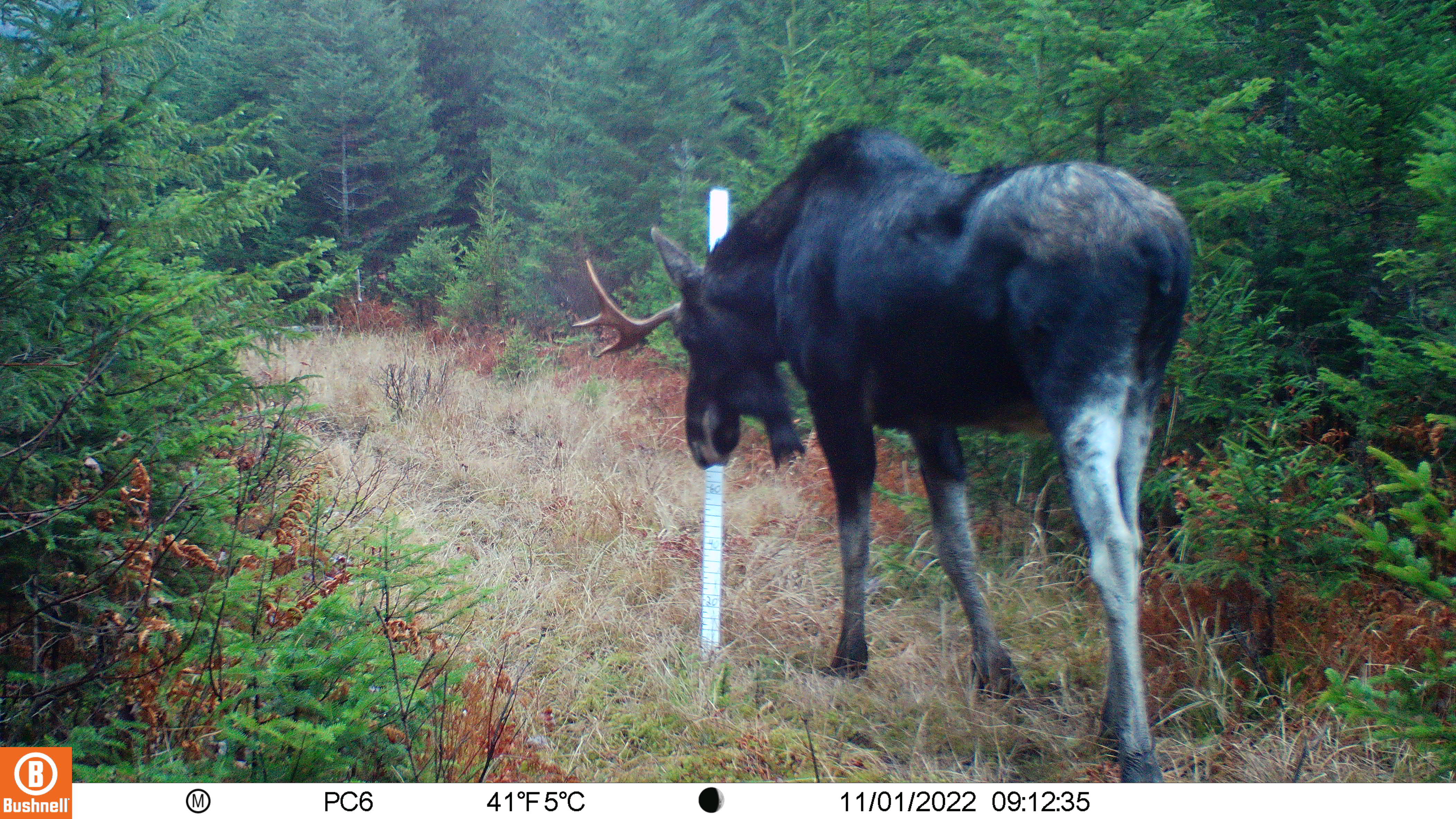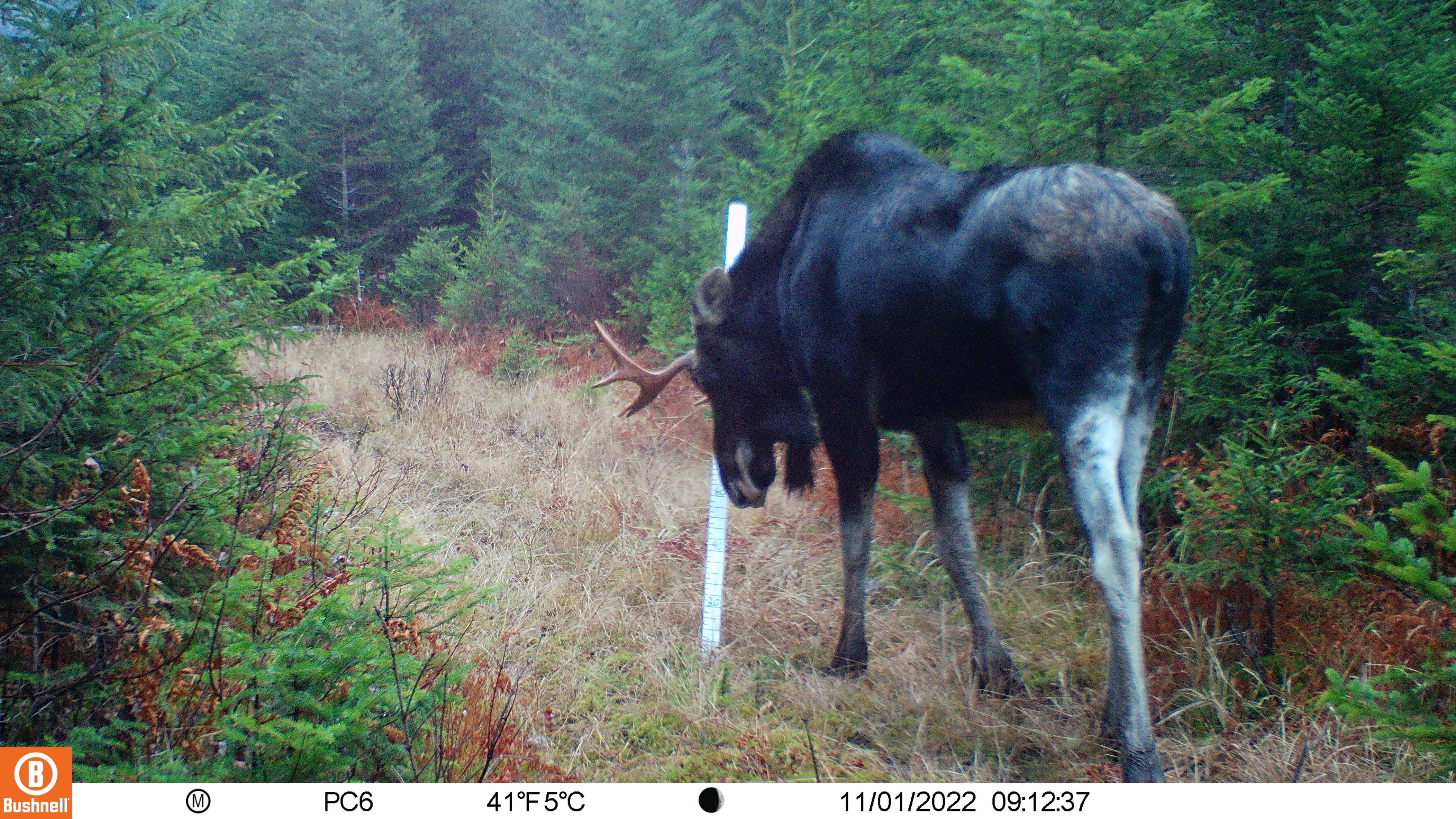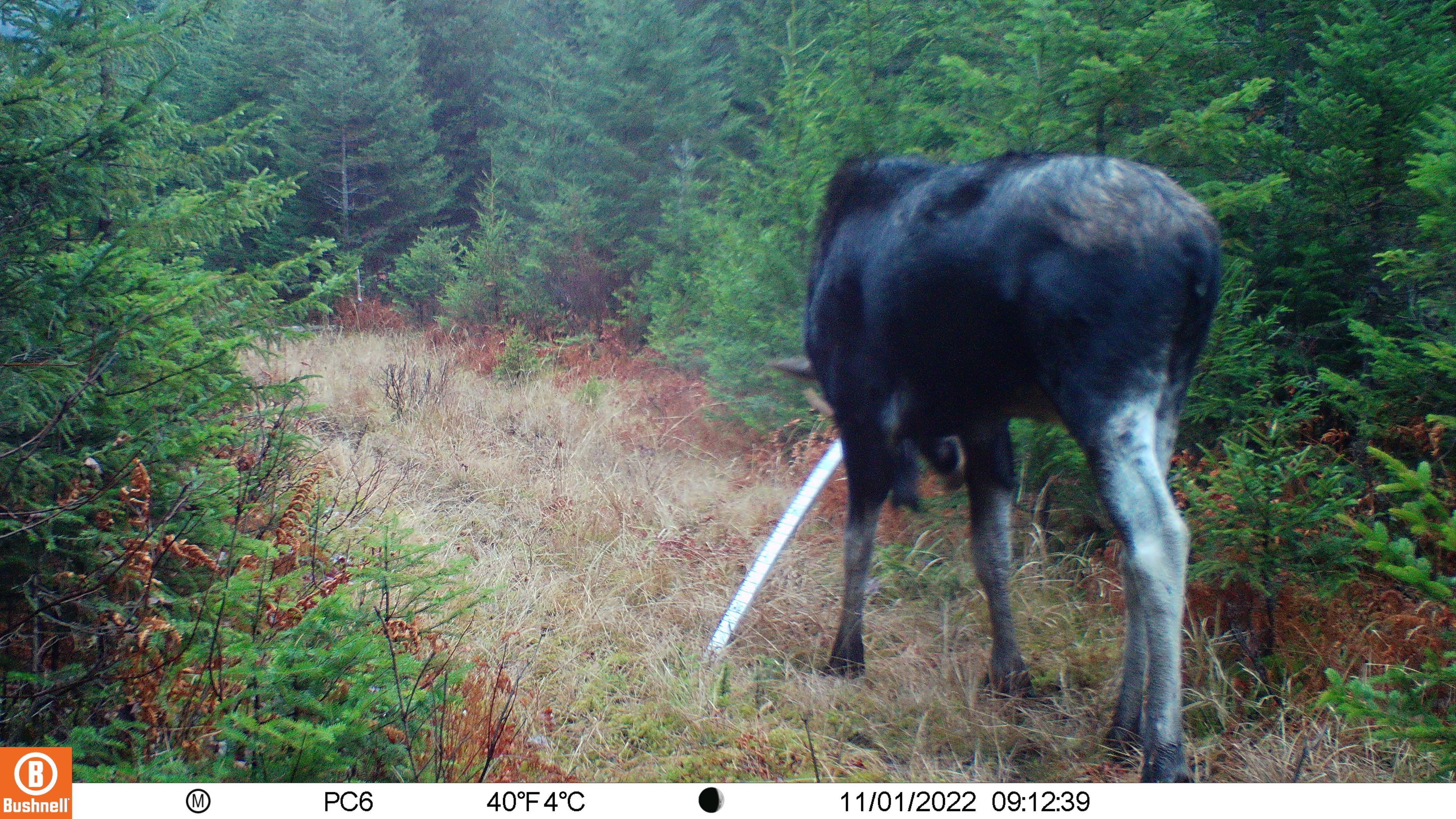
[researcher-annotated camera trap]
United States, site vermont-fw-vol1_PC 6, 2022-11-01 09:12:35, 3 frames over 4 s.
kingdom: Animalia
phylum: Chordata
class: Mammalia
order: Artiodactyla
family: Cervidae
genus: Alces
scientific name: Alces alces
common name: moose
Moose (Alces alces).